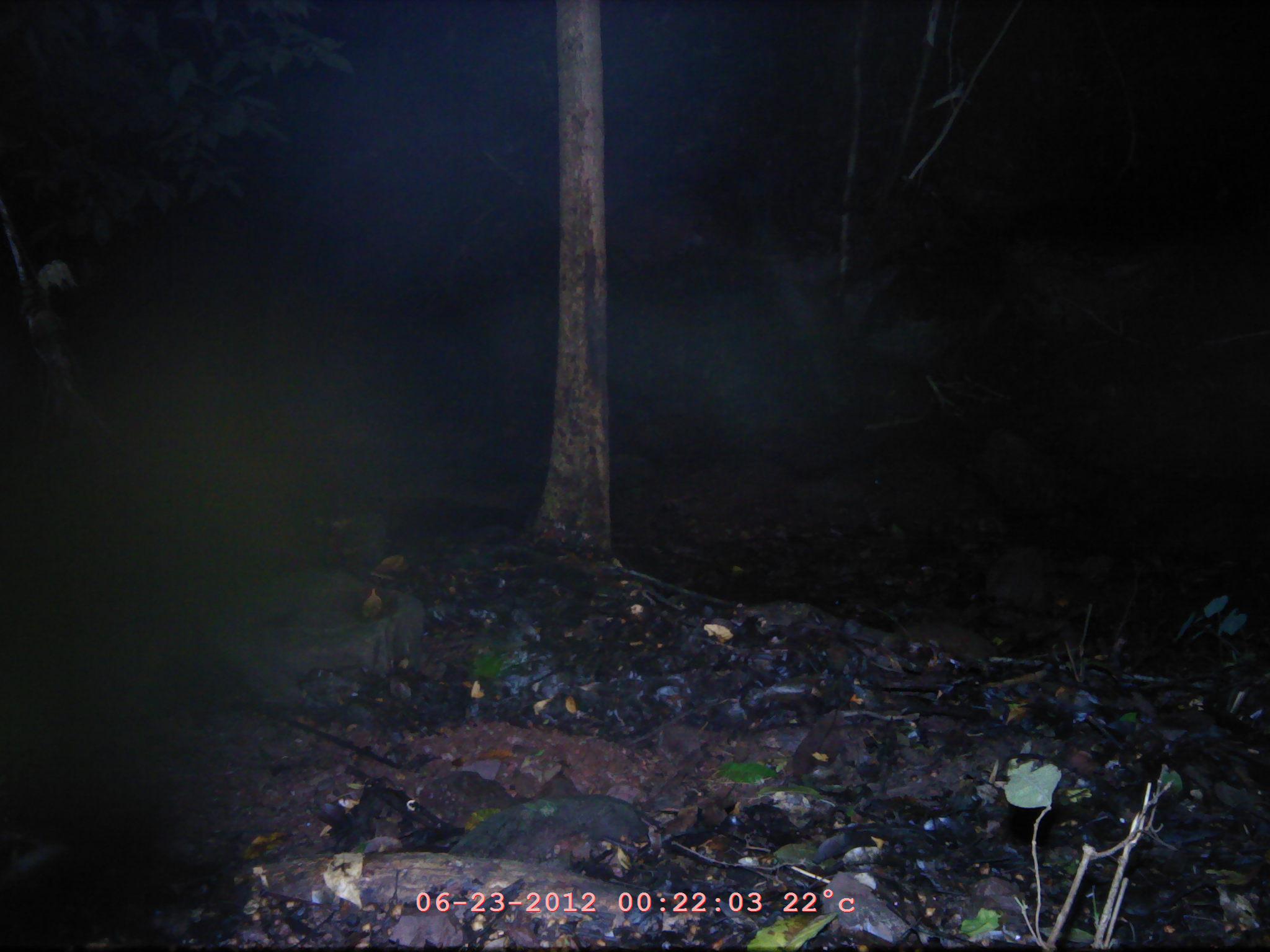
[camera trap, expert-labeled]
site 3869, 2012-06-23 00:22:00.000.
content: unidentified animal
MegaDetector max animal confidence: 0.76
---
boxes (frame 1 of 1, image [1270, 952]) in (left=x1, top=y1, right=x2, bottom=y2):
unidentified: (left=853, top=241, right=1028, bottom=418)